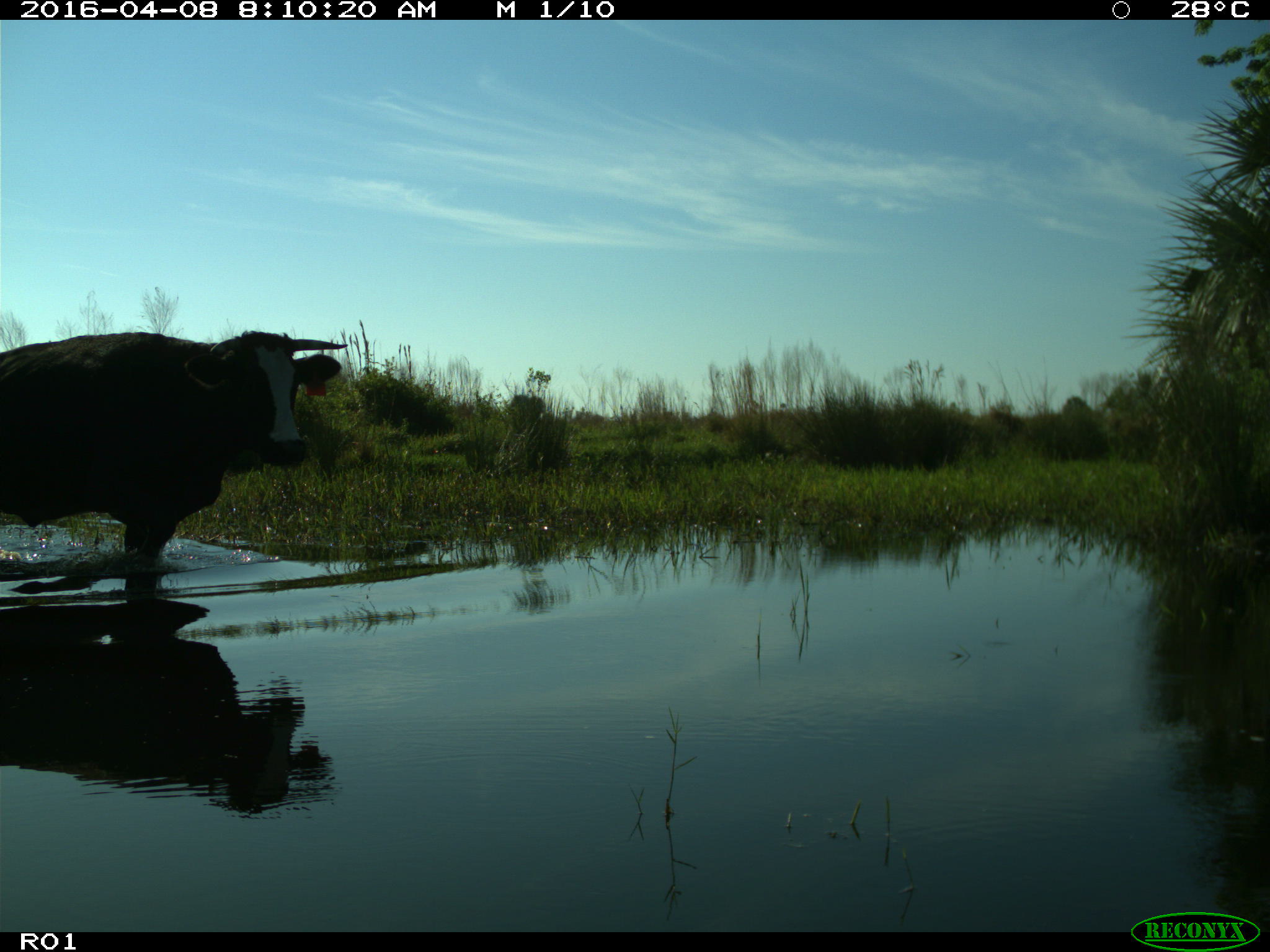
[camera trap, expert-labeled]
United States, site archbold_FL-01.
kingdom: Animalia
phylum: Chordata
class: Mammalia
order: Artiodactyla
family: Bovidae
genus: Bos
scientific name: Bos taurus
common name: domestic cow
Bos taurus (domestic cow).